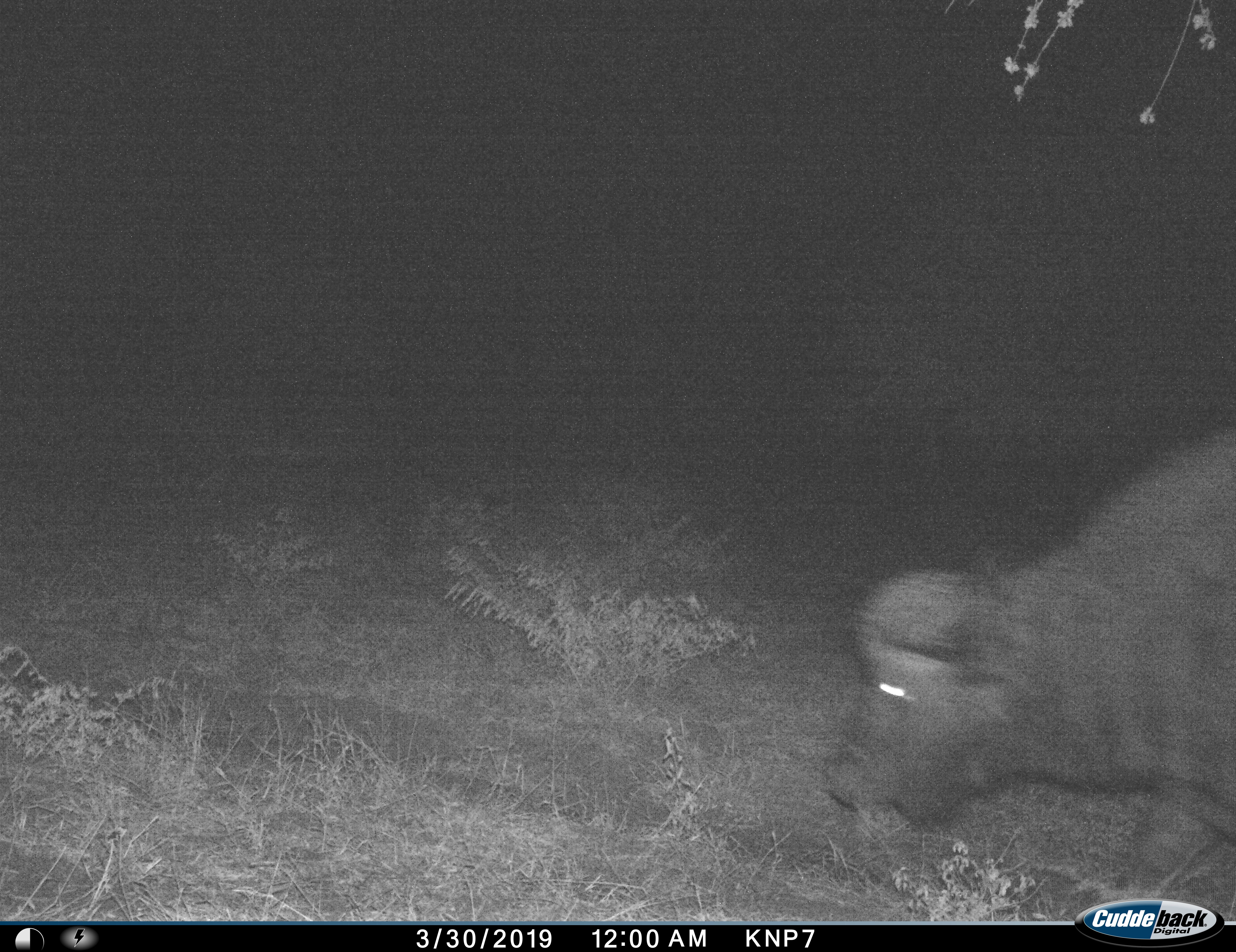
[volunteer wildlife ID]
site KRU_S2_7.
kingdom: Animalia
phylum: Chordata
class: Mammalia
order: Artiodactyla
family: Bovidae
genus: Syncerus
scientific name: Syncerus caffer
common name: african buffalo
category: buffalo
Buffalo (african buffalo) (Syncerus caffer), count 1. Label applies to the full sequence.